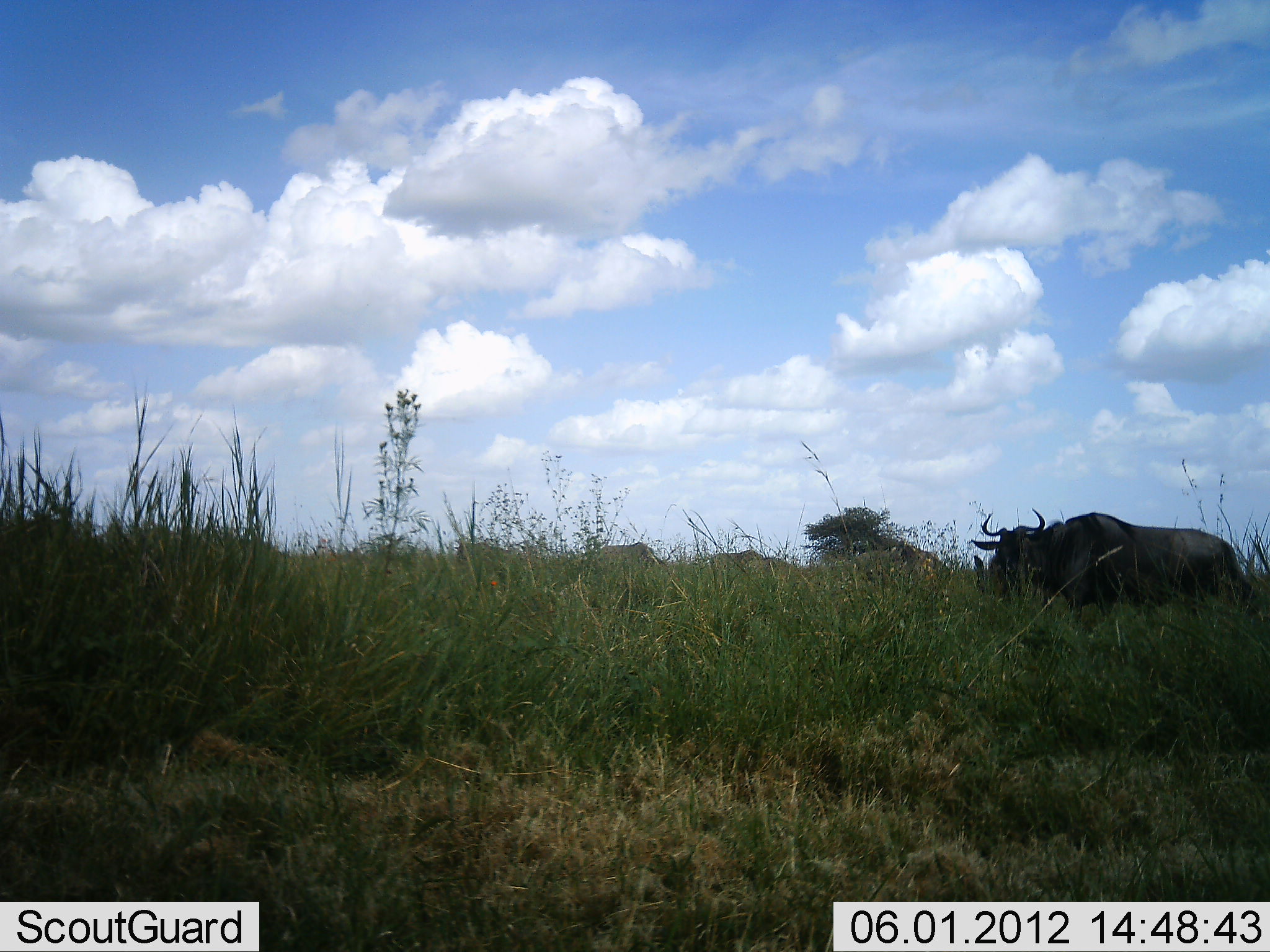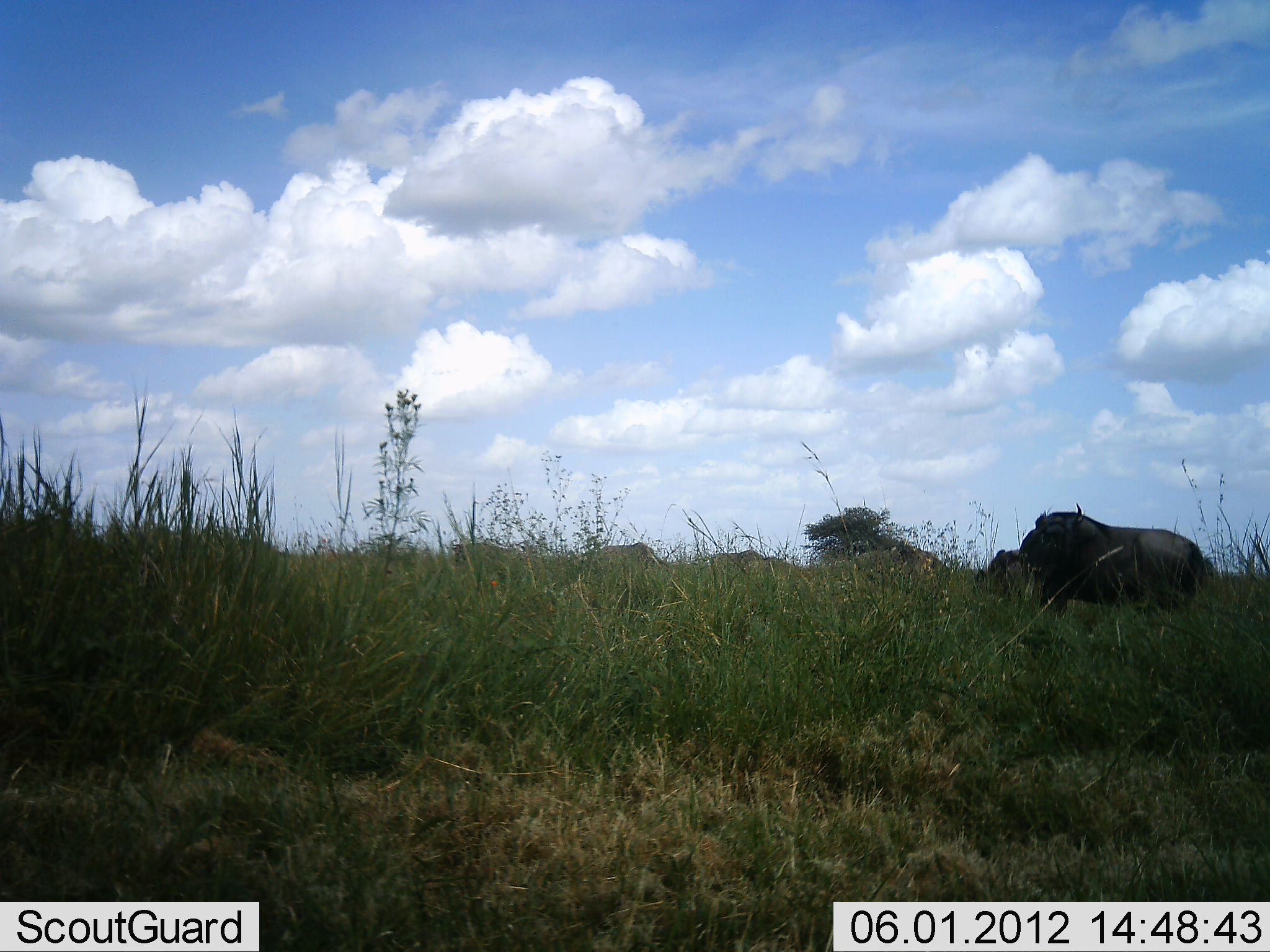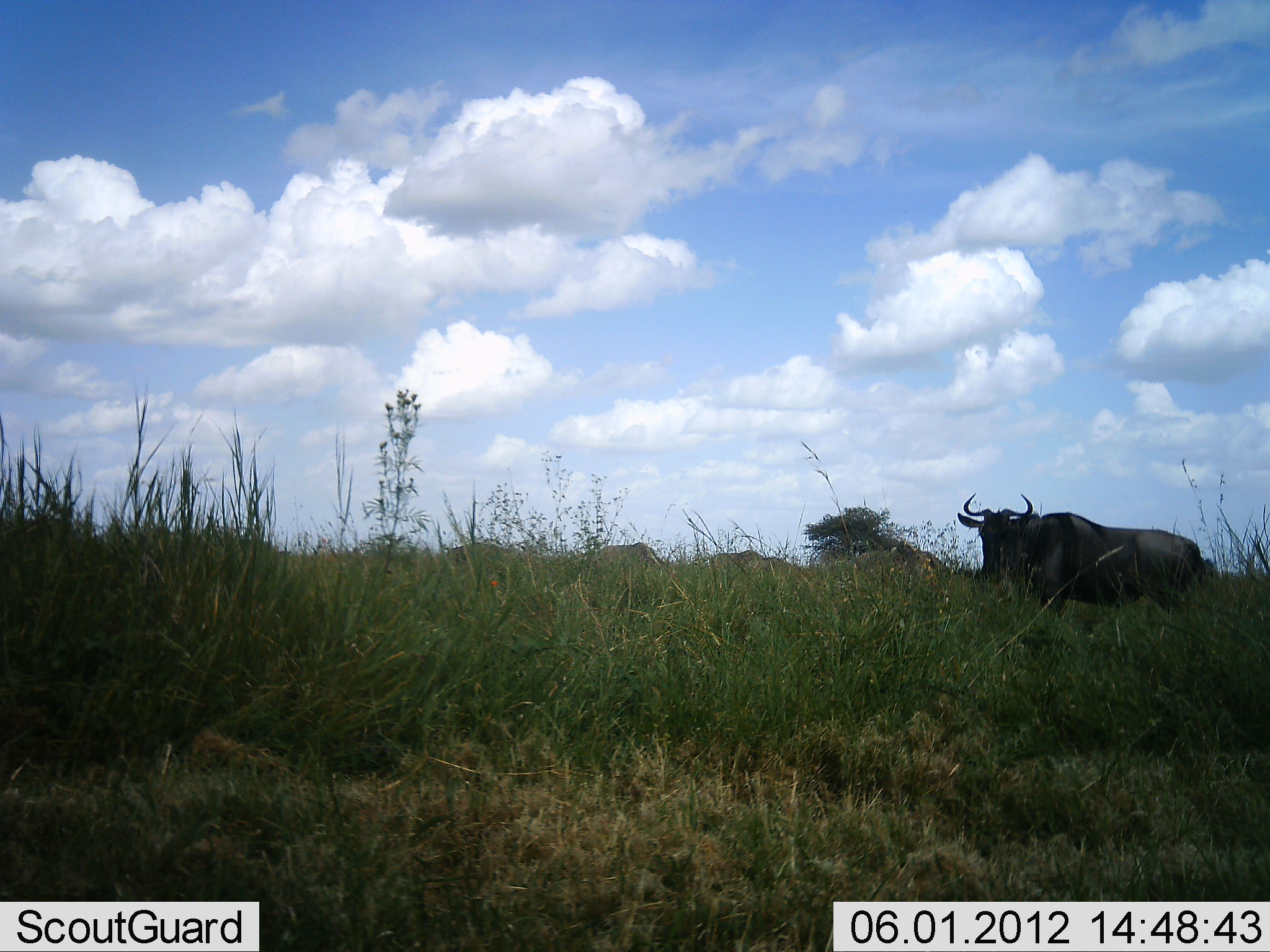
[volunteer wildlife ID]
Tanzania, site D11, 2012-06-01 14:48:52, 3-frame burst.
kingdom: Animalia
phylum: Chordata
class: Mammalia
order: Artiodactyla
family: Bovidae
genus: Connochaetes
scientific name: Connochaetes taurinus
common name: blue wildebeest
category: wildebeest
Wildebeest (blue wildebeest) (Connochaetes taurinus), count 2. Behavior (volunteer vote fractions): standing 60%, resting 0%, moving 20%, interacting 0%. Young present (vote fraction): 0%. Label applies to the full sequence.